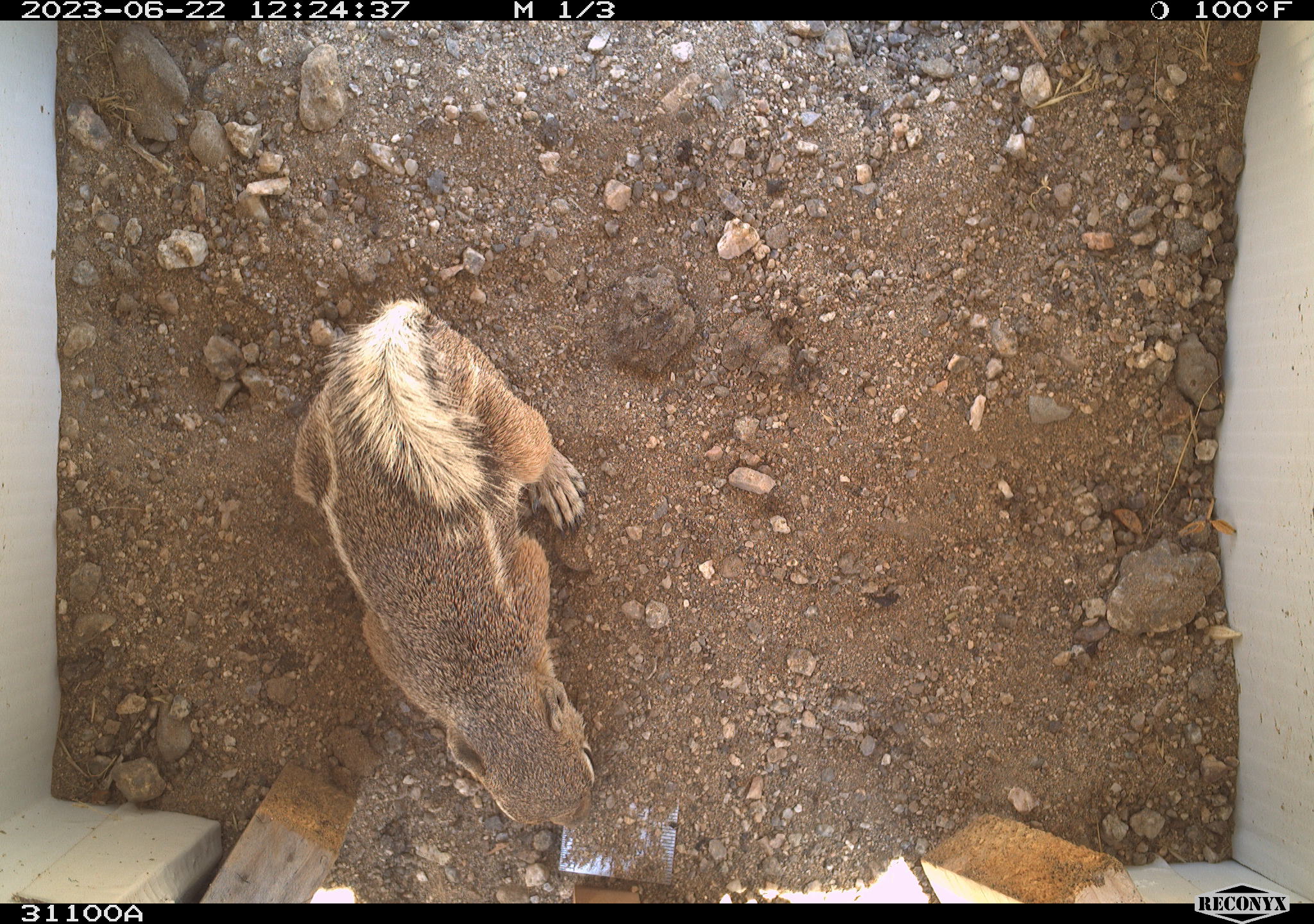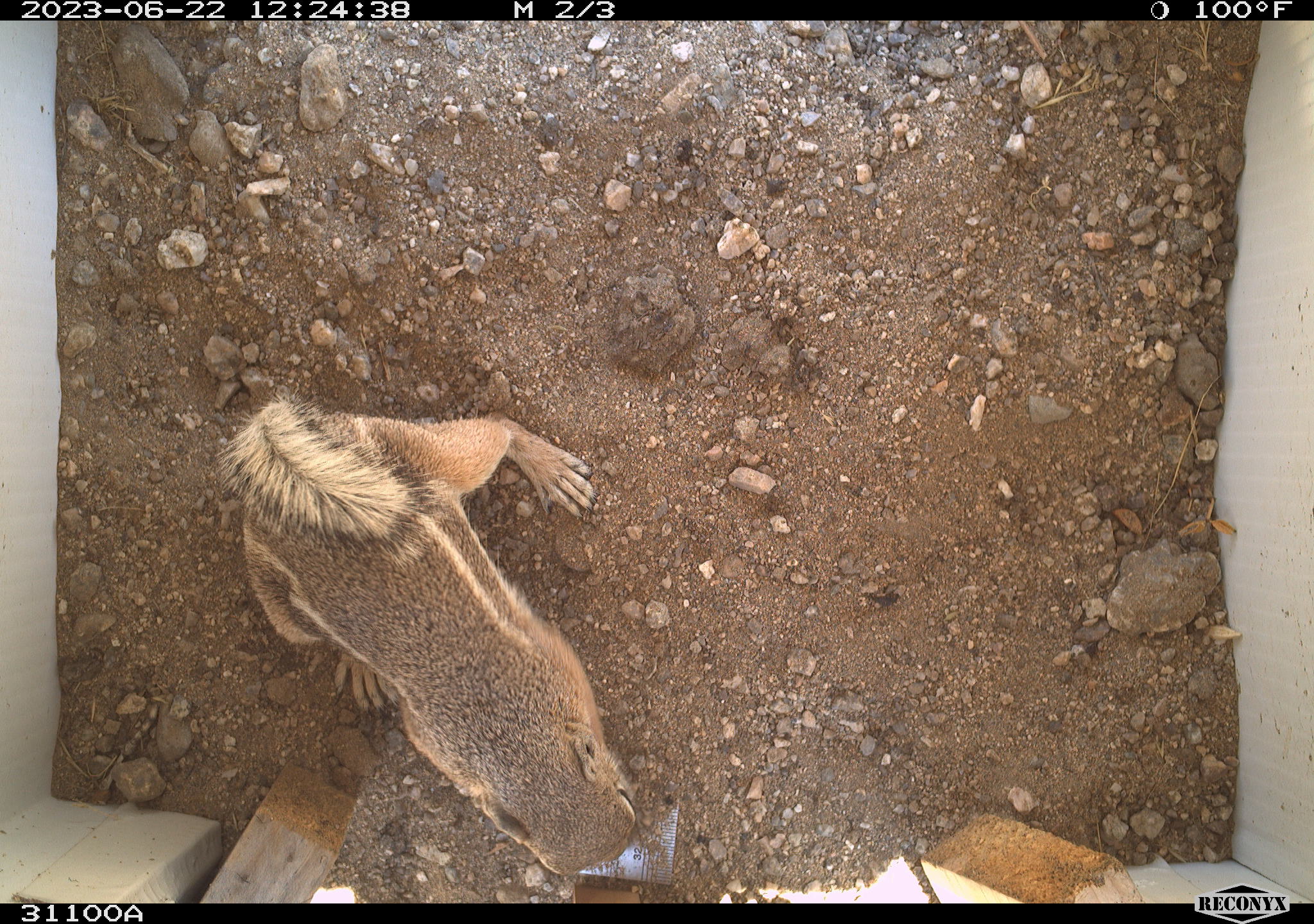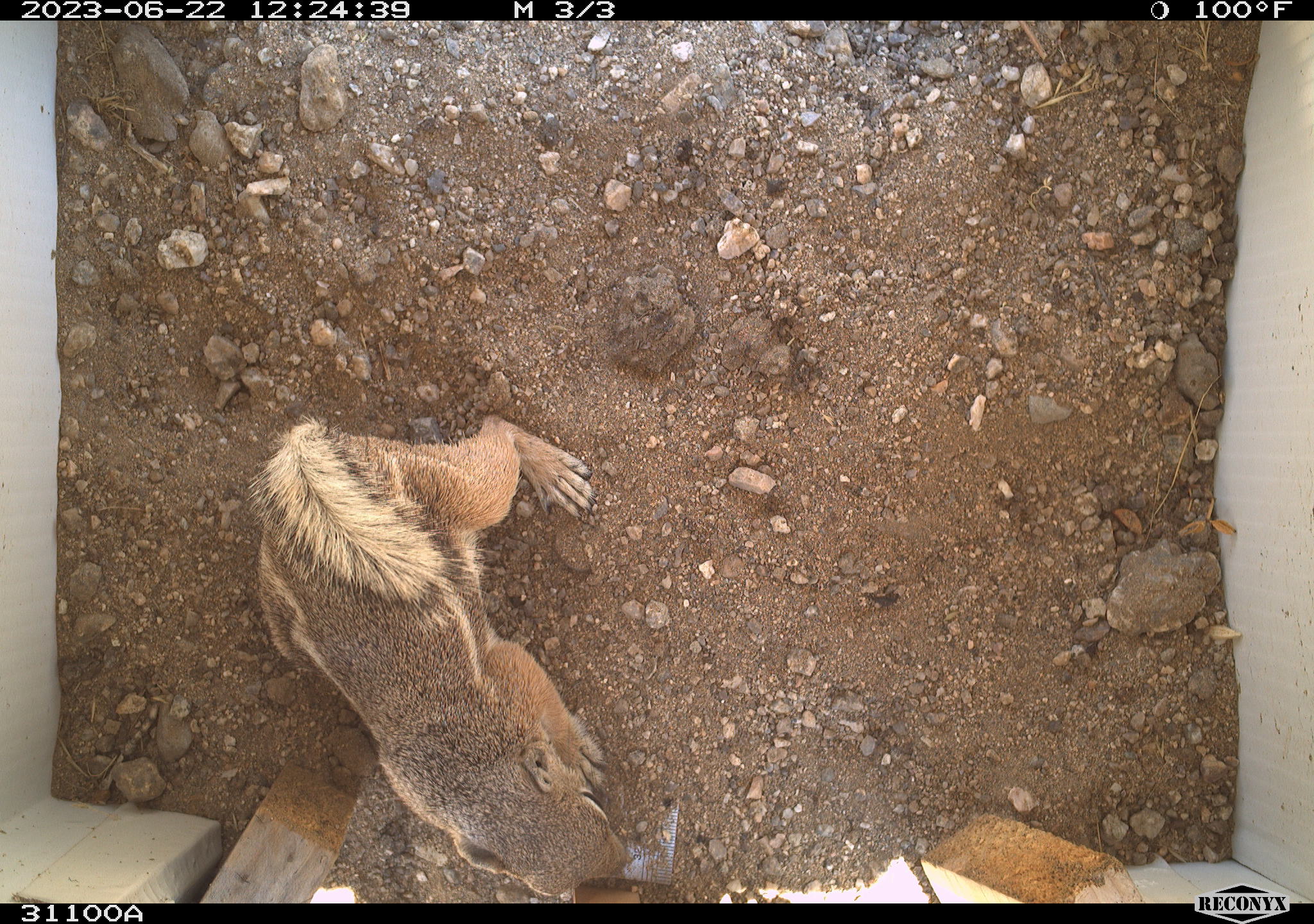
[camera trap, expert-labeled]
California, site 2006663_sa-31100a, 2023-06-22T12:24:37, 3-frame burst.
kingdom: Animalia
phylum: Chordata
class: Mammalia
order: Rodentia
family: Sciuridae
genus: Ammospermophilus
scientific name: Ammospermophilus leucurus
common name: white-tailed antelope squirrel